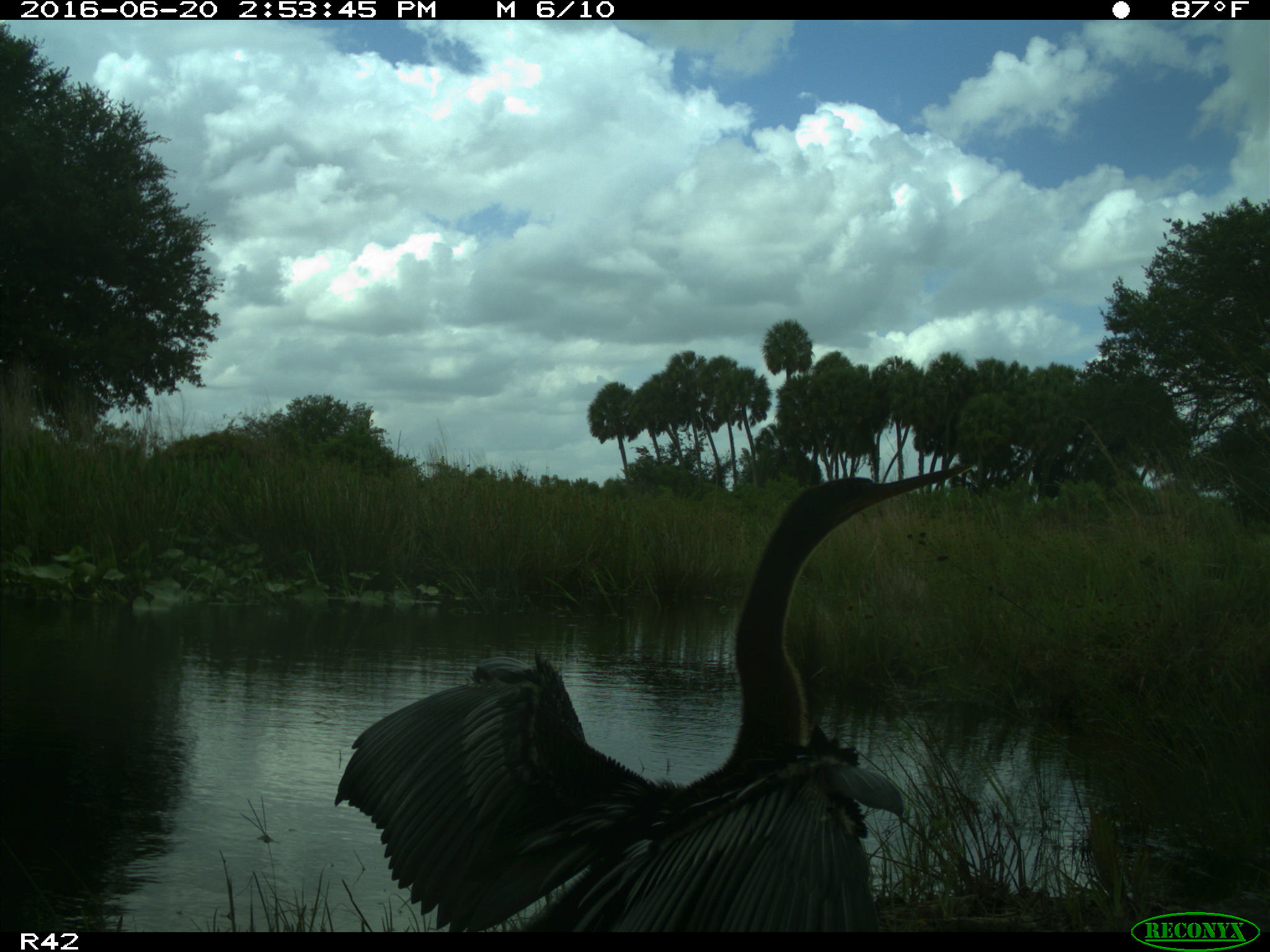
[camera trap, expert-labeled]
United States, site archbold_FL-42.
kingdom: Animalia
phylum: Chordata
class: Aves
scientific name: Aves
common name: birds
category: unidentified bird